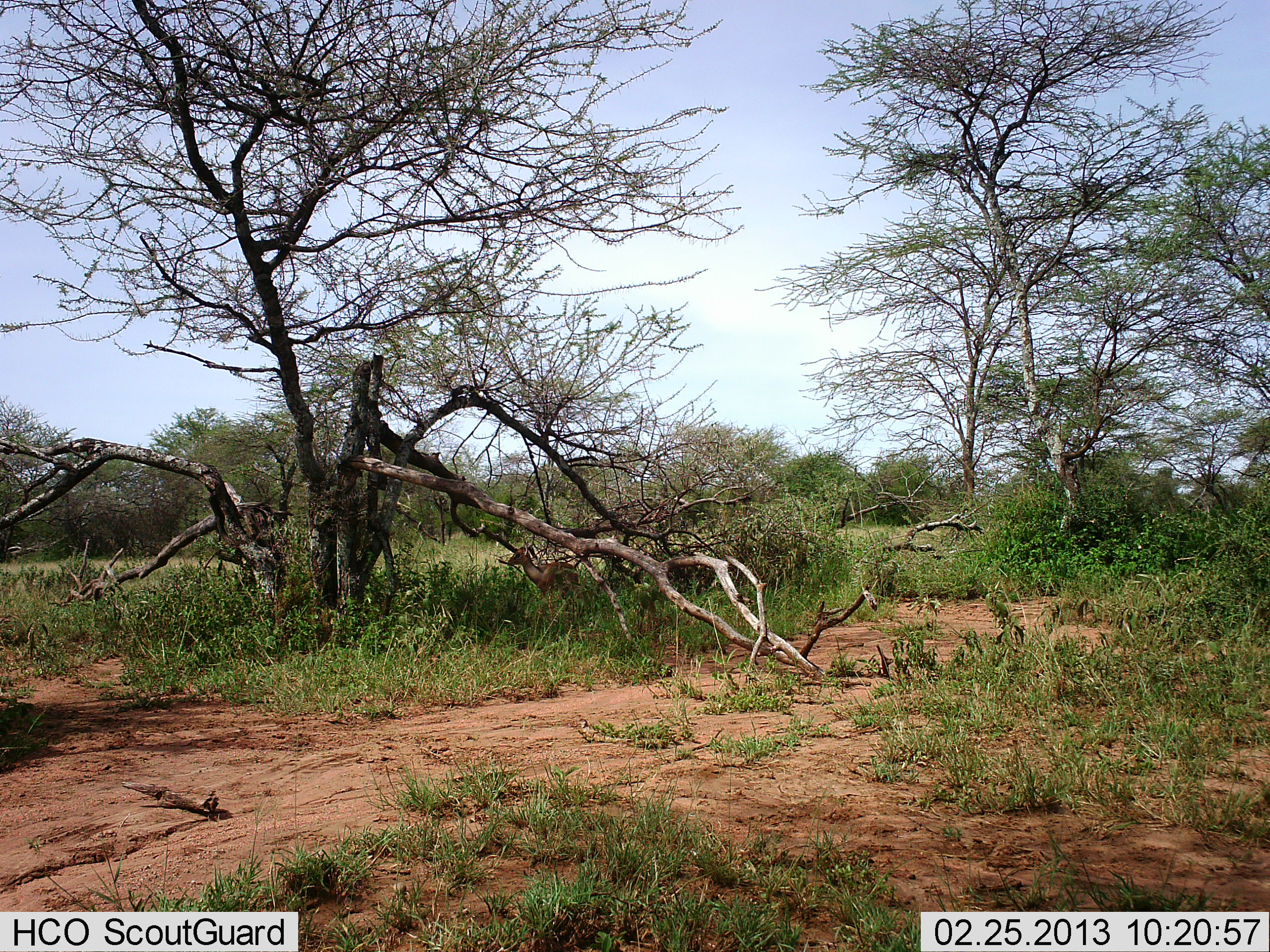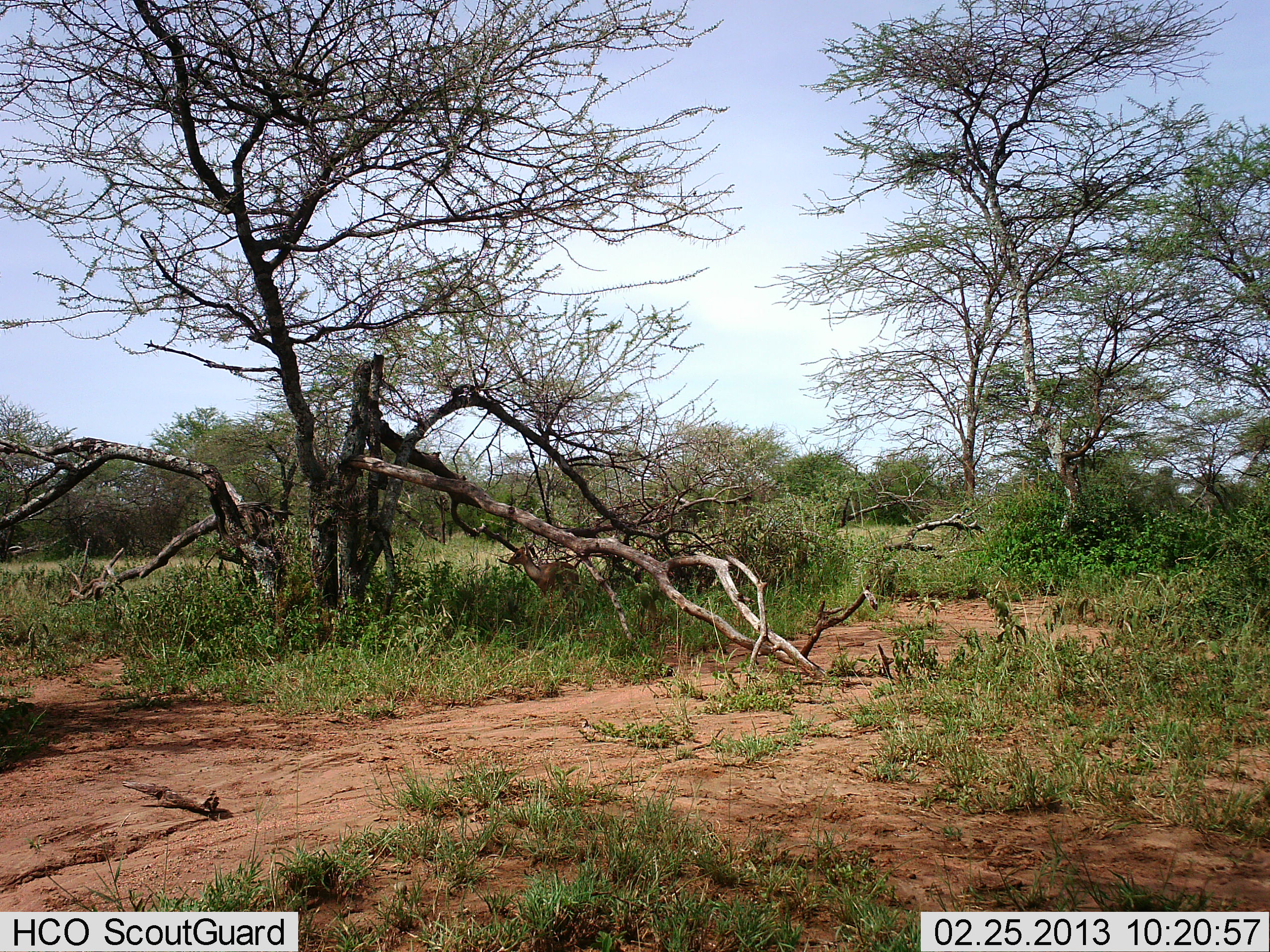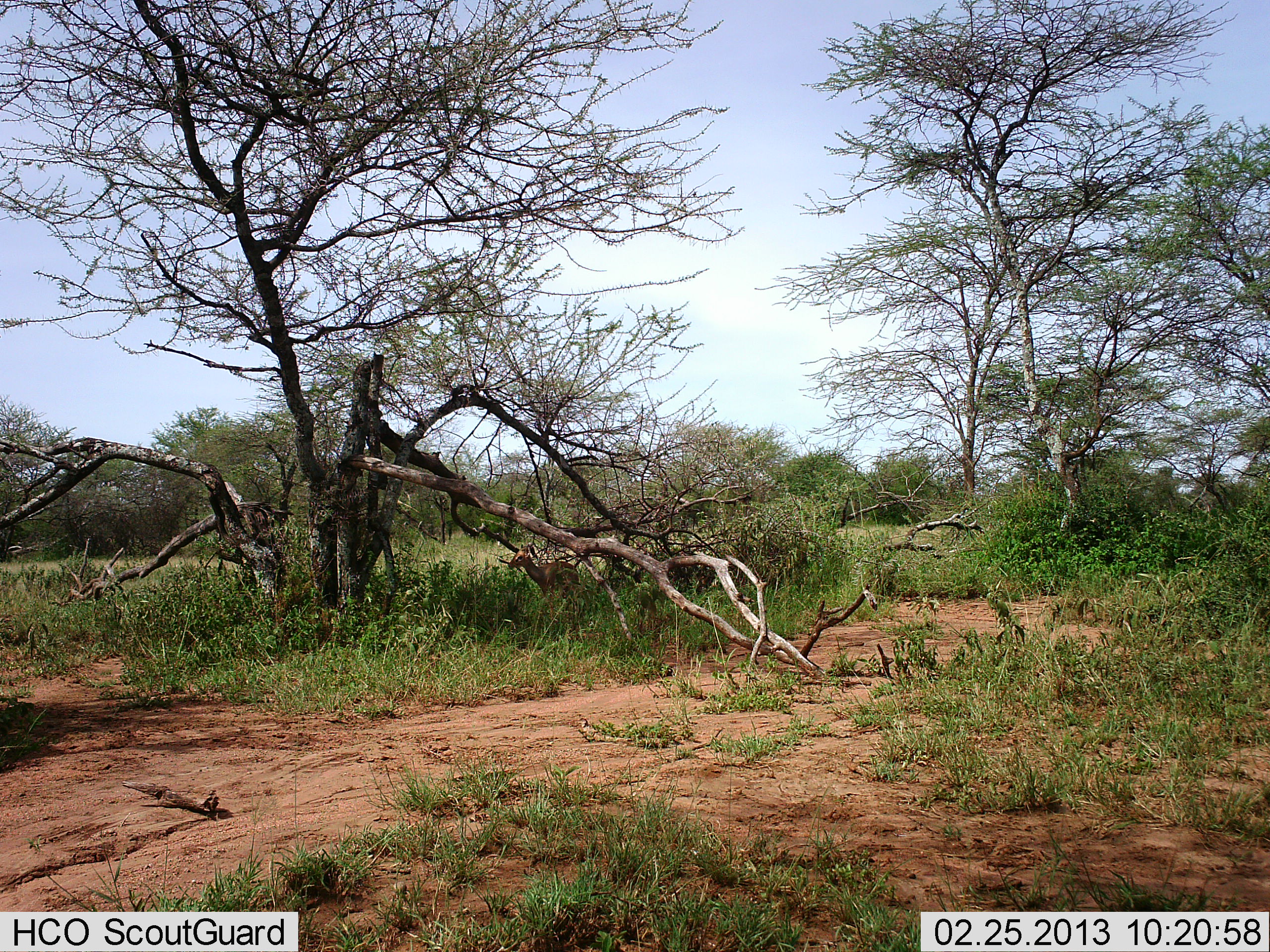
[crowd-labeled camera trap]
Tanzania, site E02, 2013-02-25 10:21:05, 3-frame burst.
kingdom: Animalia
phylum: Chordata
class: Mammalia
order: Artiodactyla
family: Bovidae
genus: Madoqua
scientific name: Madoqua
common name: dikdik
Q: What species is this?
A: Dikdik (Madoqua).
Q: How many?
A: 1.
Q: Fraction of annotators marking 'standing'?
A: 100%.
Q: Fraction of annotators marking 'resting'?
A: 0%.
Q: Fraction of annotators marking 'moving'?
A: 0%.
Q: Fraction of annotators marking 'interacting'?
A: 0%.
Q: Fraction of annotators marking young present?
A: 0%.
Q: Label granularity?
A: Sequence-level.